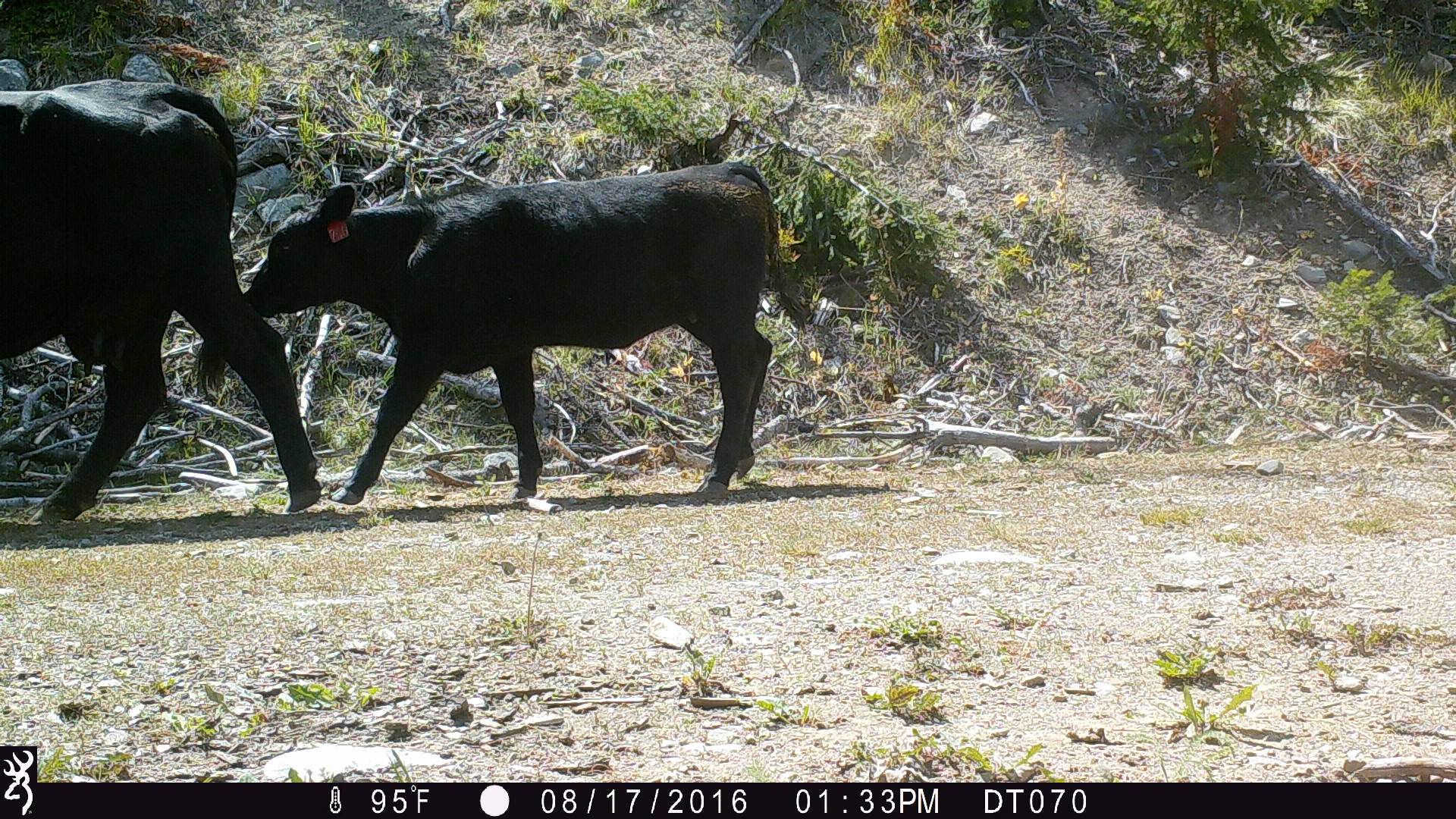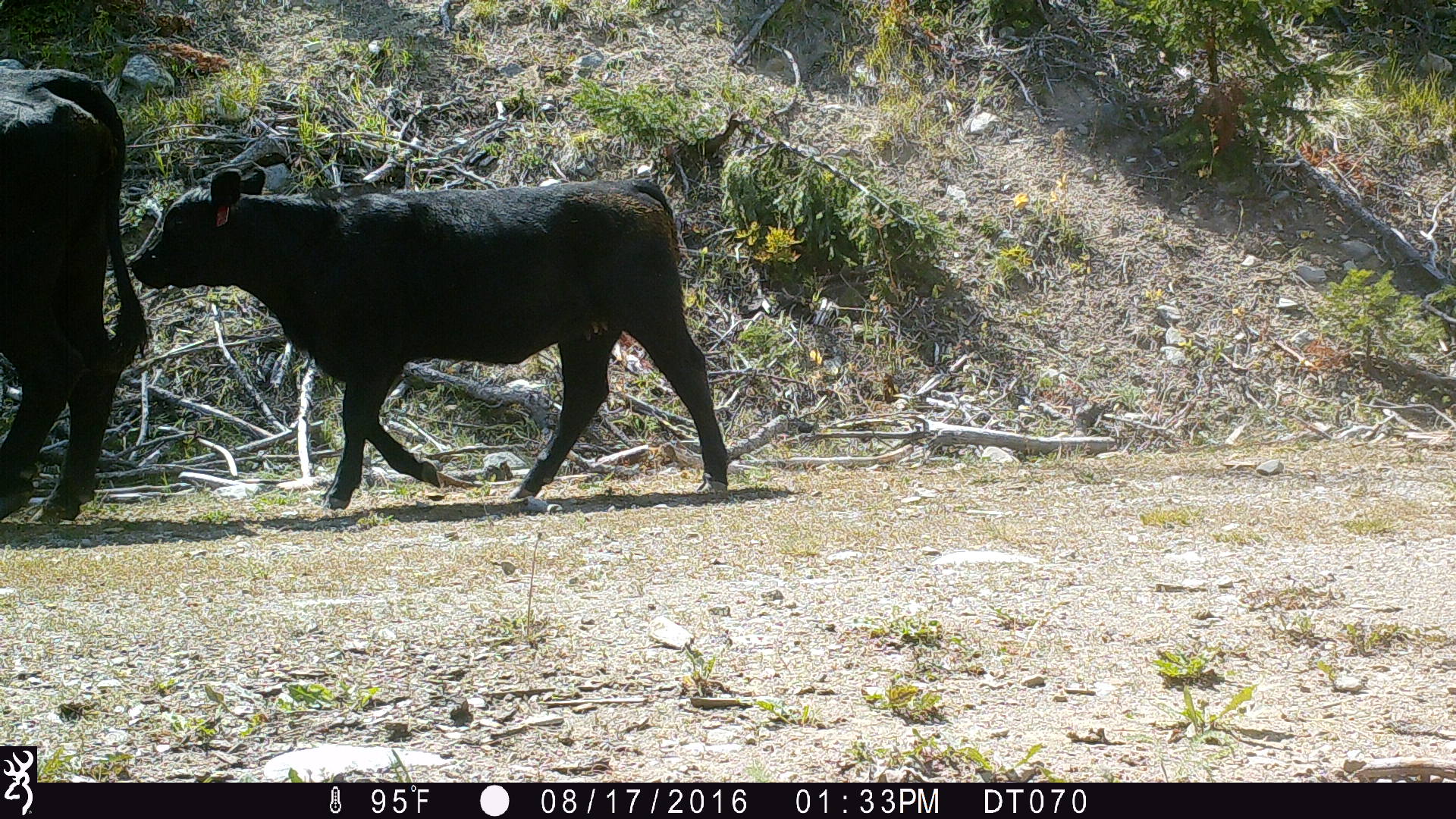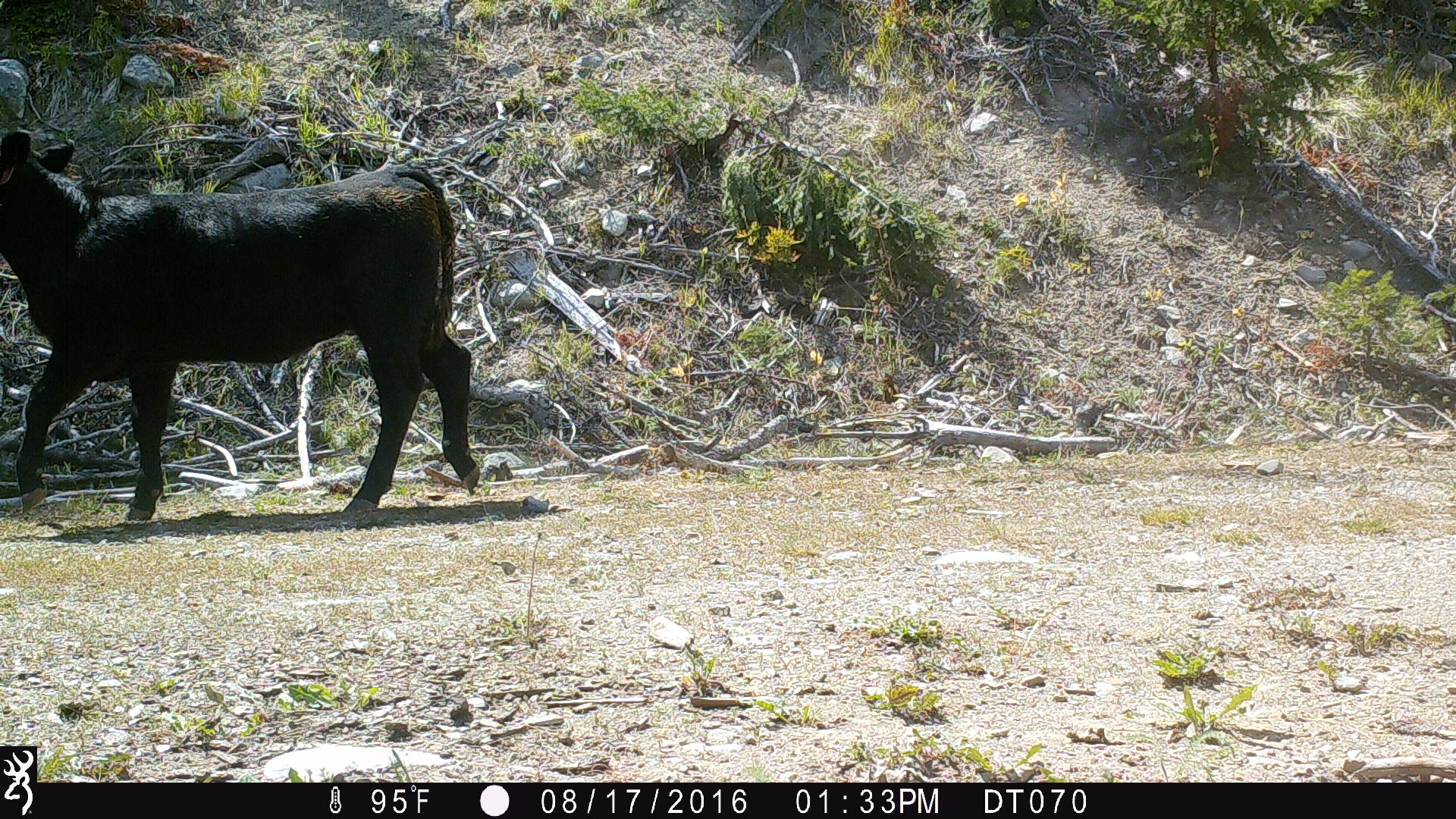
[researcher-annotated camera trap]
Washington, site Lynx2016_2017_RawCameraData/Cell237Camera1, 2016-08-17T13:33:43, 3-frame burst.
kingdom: Animalia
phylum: Chordata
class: Mammalia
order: Artiodactyla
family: Bovidae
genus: Bos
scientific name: Bos taurus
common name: domestic cattle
Domestic cattle (Bos taurus). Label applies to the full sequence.